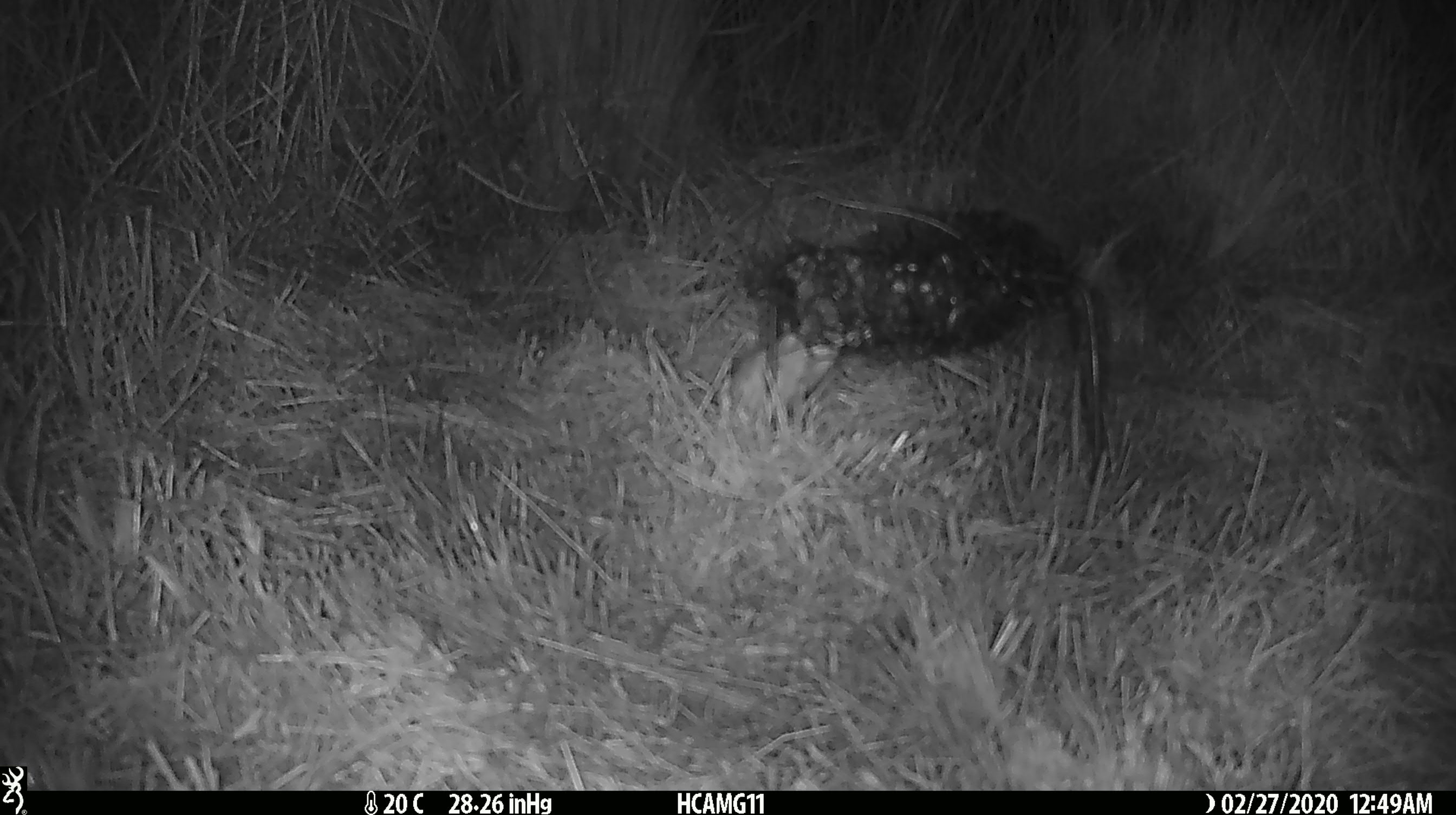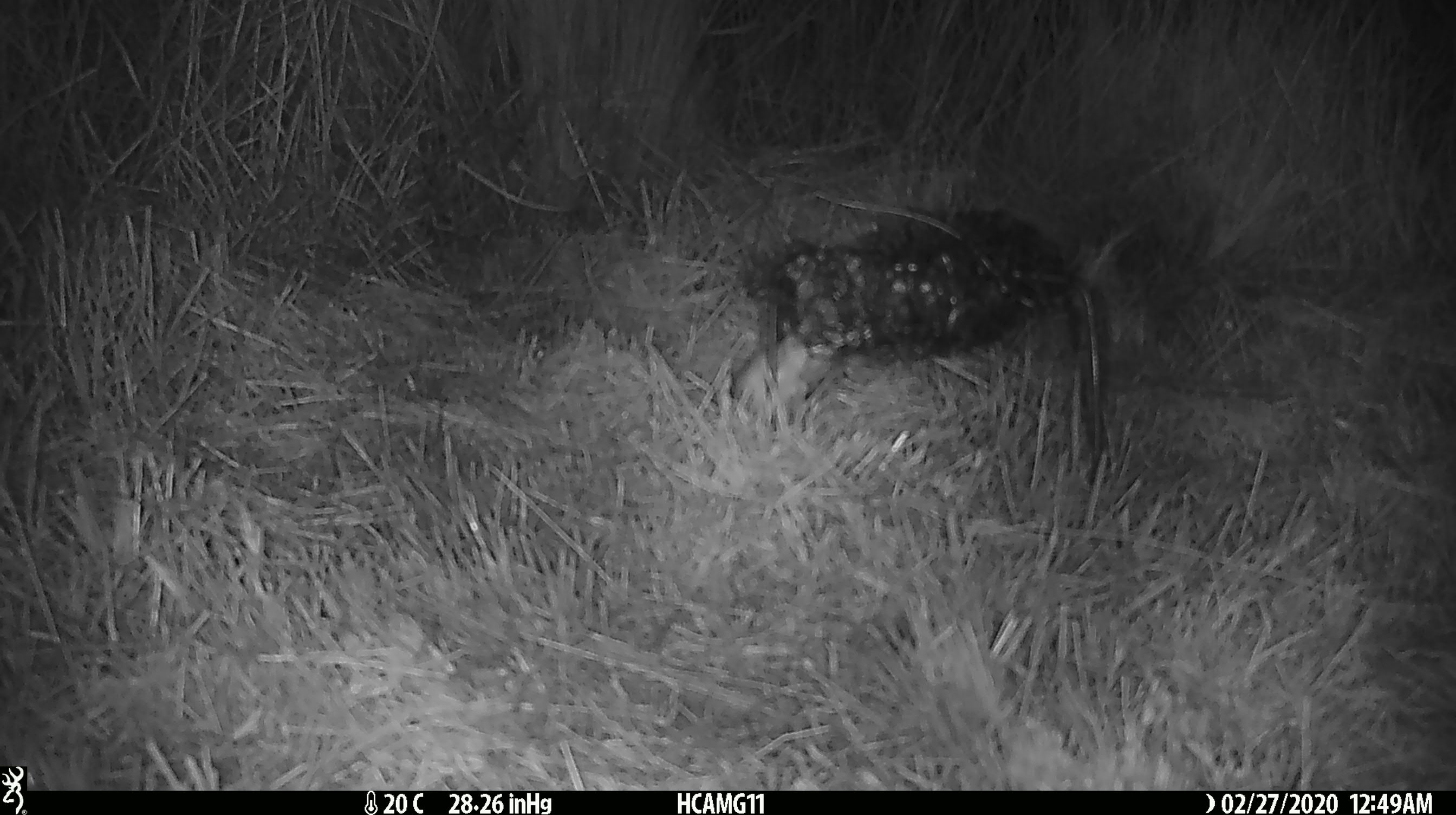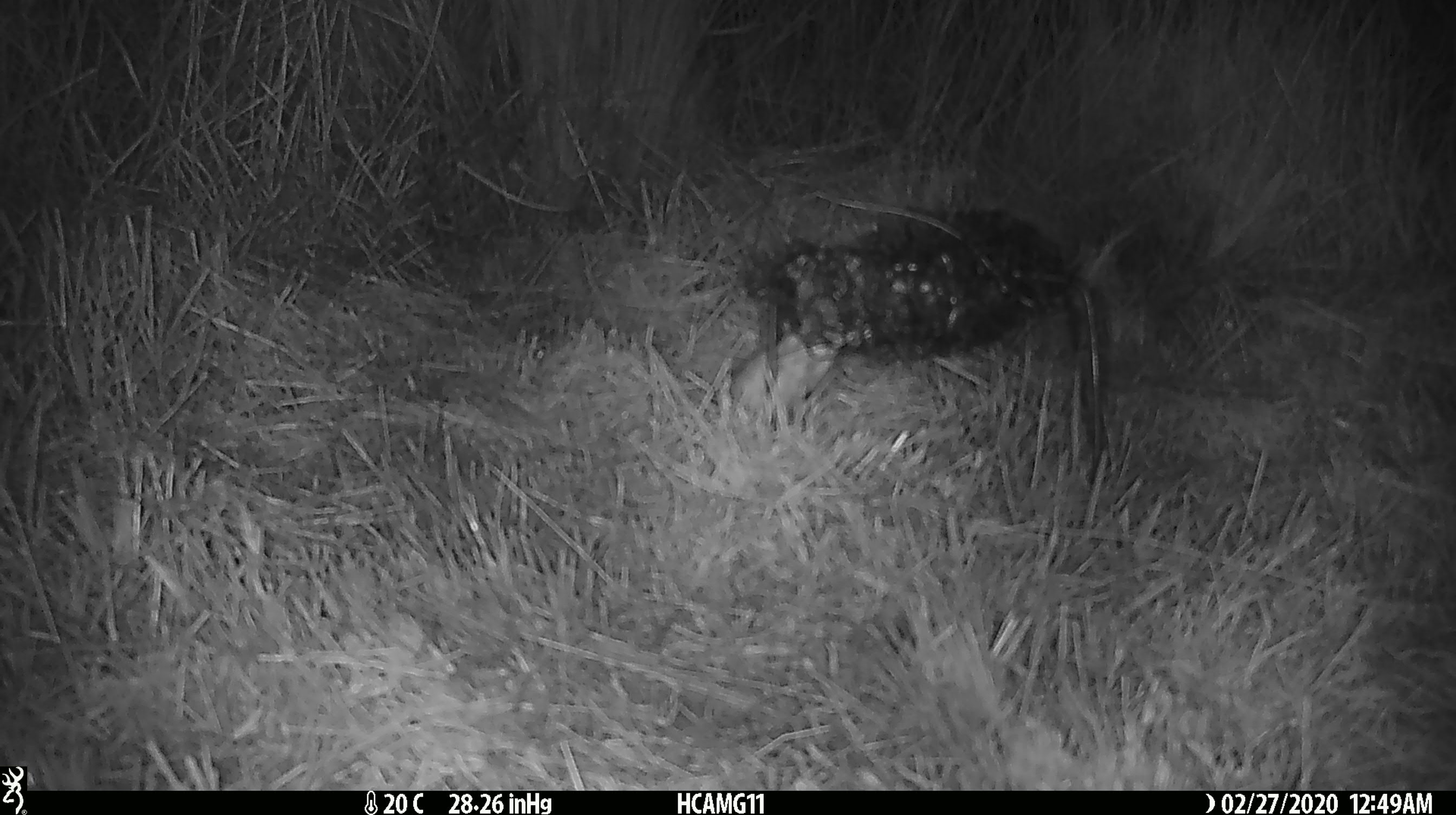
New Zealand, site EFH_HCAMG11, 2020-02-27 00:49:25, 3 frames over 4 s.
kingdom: Animalia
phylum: Chordata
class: Mammalia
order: Rodentia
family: Muridae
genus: Mus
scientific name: Mus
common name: mouse